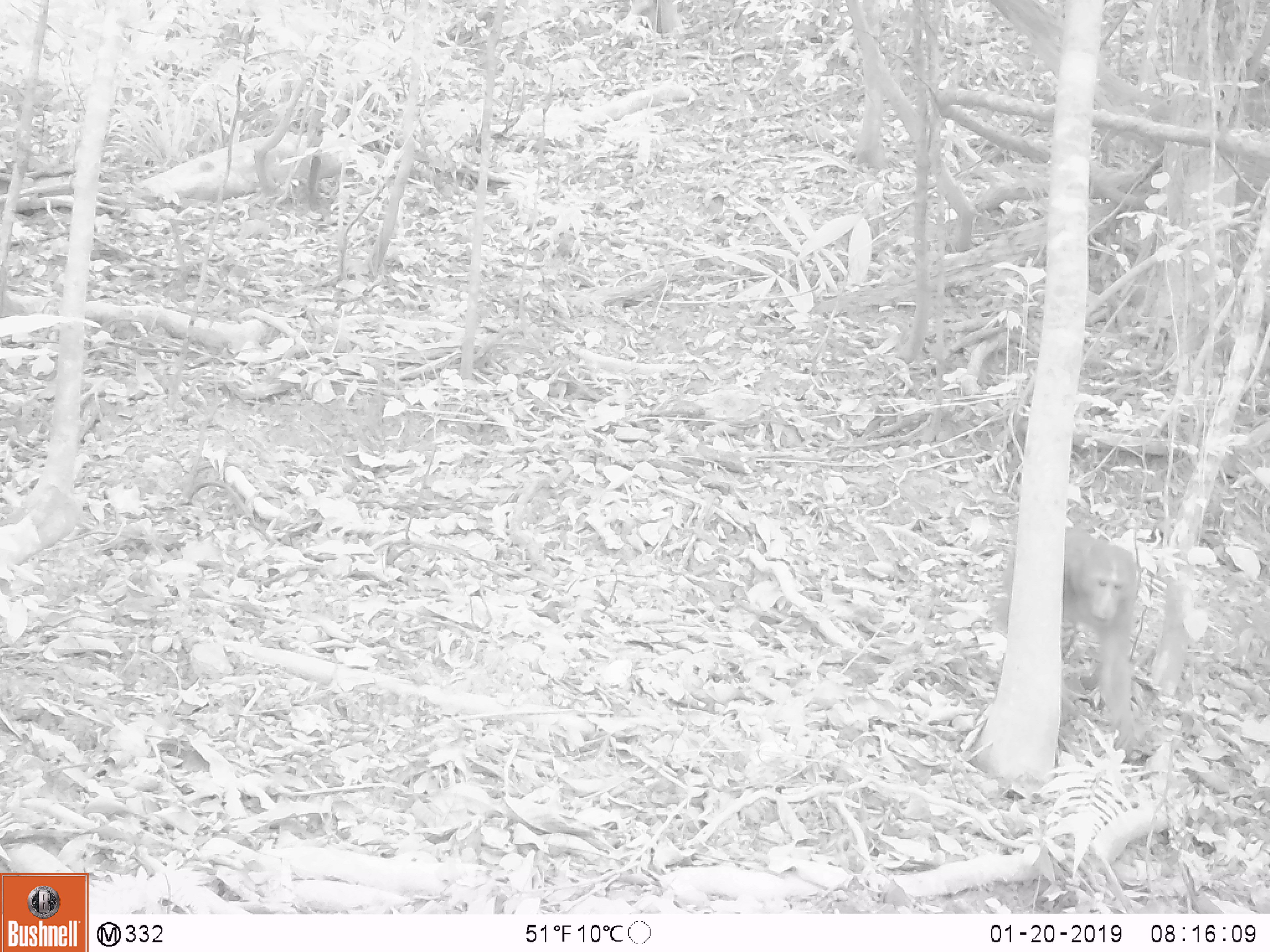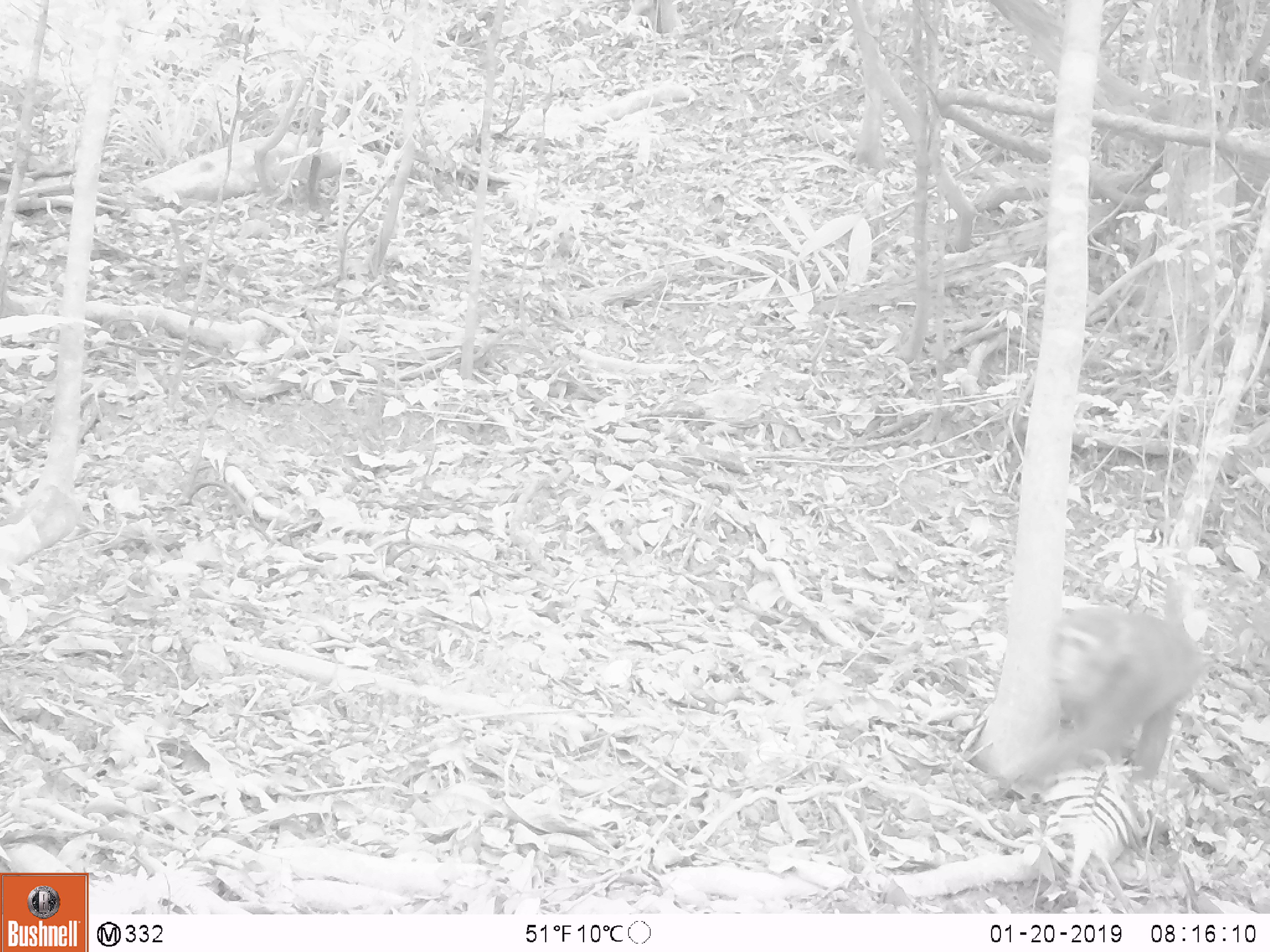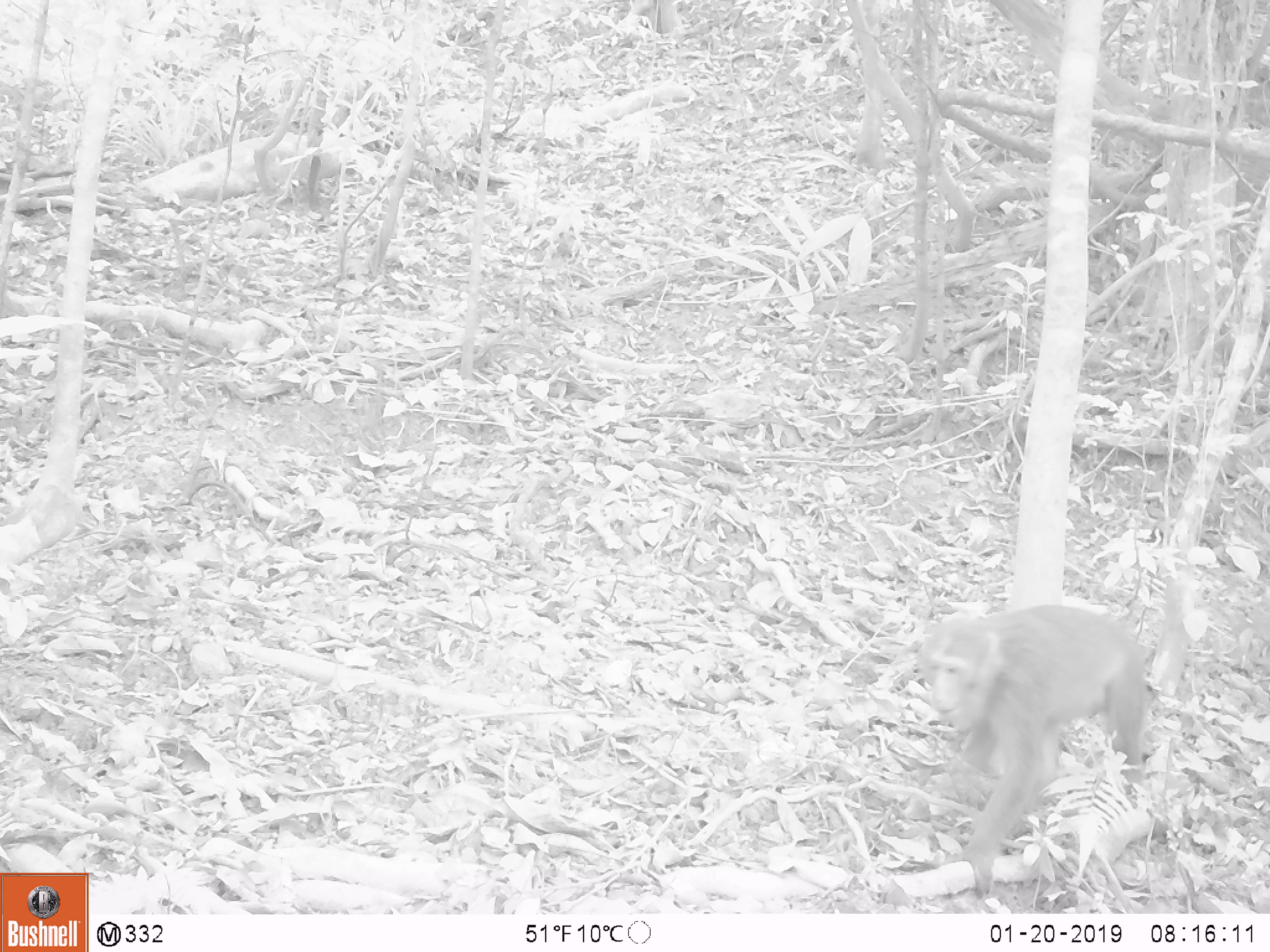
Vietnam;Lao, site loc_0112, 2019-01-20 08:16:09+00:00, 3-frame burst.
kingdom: Animalia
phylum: Chordata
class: Mammalia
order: Primates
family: Cercopithecidae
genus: Macaca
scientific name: Macaca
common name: macaques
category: assam or rhesus macaque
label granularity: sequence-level